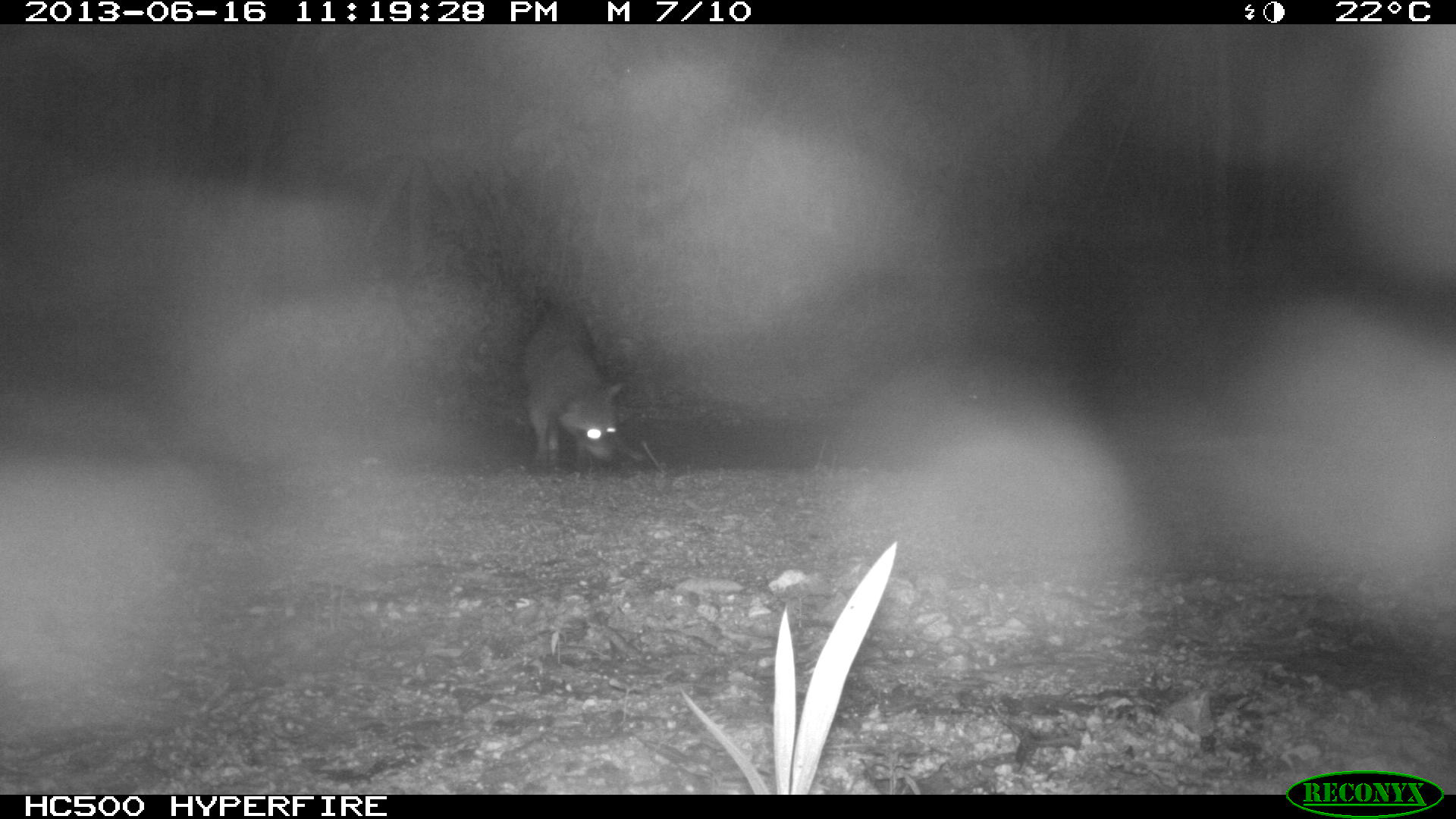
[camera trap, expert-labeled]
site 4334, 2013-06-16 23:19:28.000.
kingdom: Animalia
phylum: Chordata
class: Mammalia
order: Carnivora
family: Procyonidae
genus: Procyon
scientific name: Procyon lotor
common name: common raccoon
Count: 1.